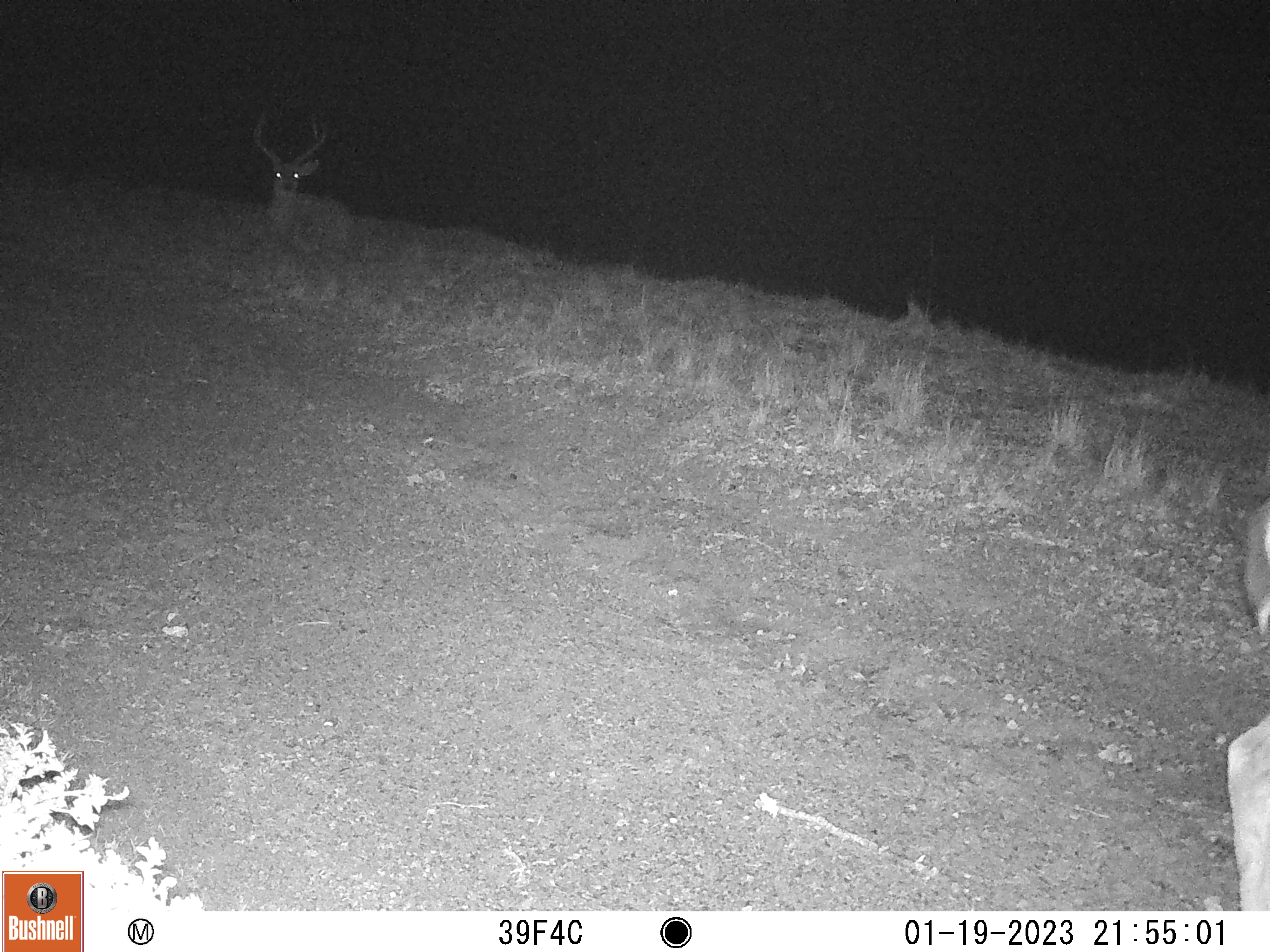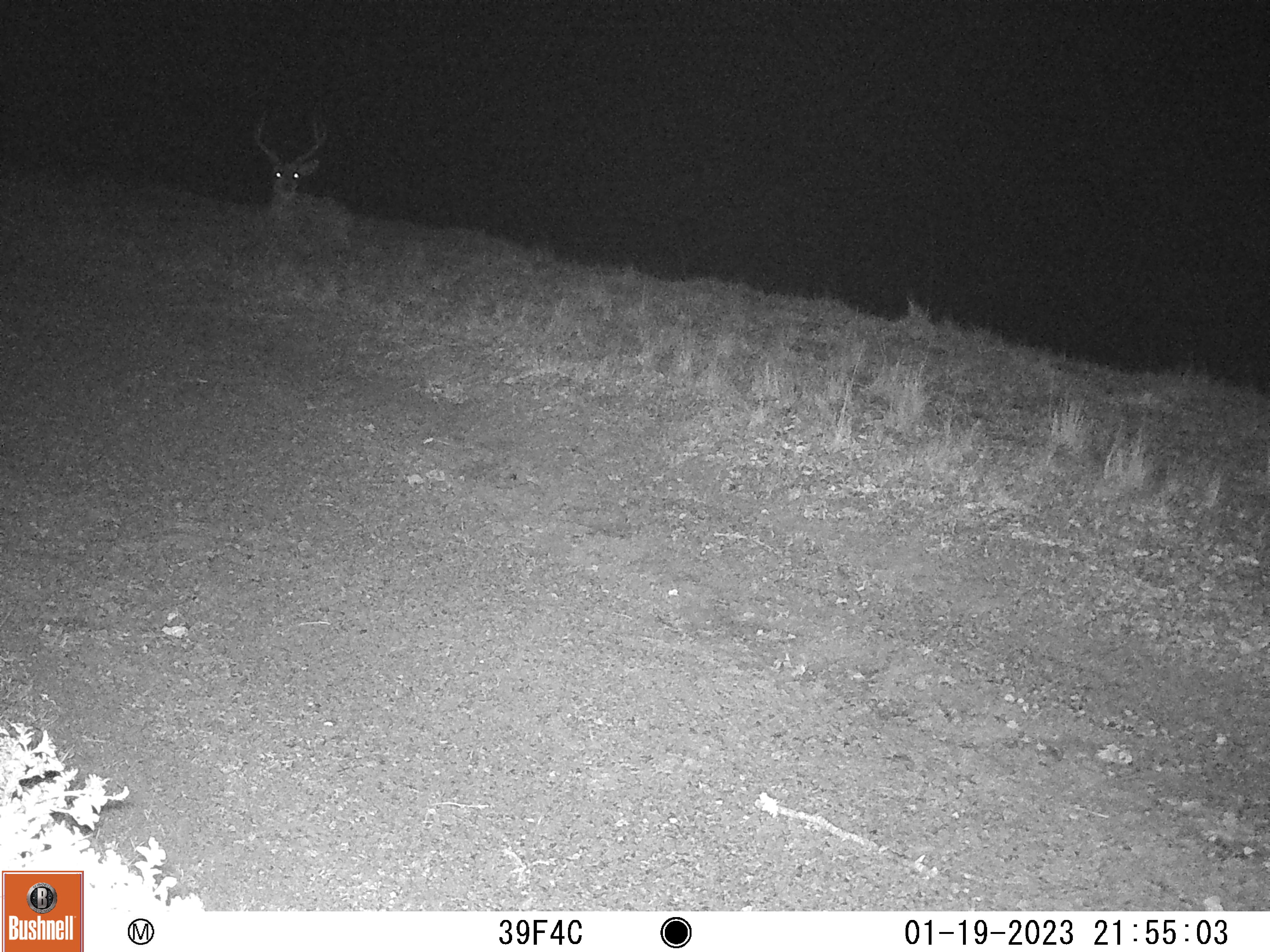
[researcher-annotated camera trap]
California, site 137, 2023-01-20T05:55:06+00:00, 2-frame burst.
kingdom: Animalia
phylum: Chordata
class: Mammalia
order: Artiodactyla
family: Cervidae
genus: Odocoileus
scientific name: Odocoileus hemionus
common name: mule deer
Mule deer (Odocoileus hemionus).